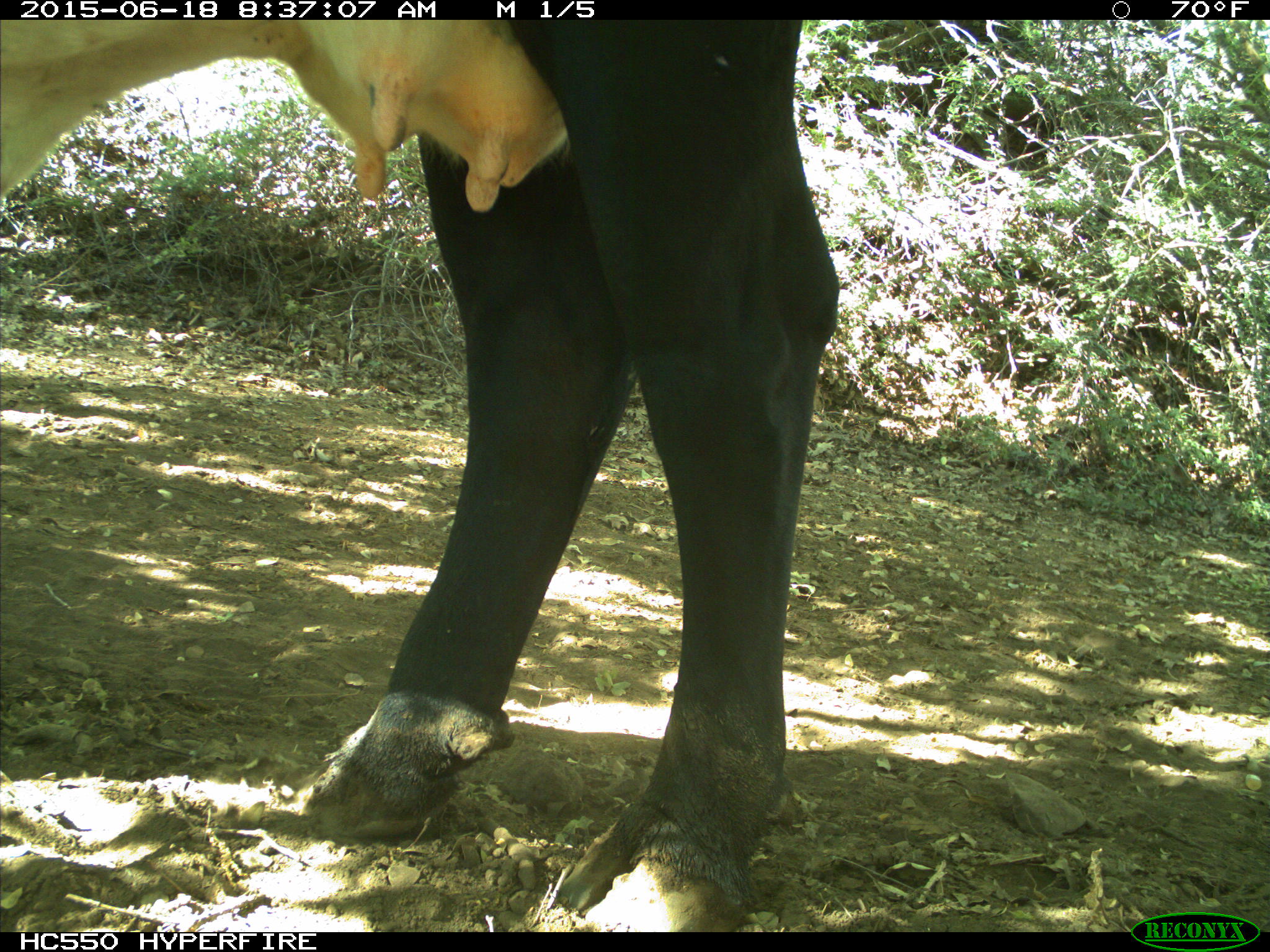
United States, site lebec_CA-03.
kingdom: Animalia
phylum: Chordata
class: Mammalia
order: Artiodactyla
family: Bovidae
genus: Bos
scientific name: Bos taurus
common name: domestic cow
Bos taurus (domestic cow).